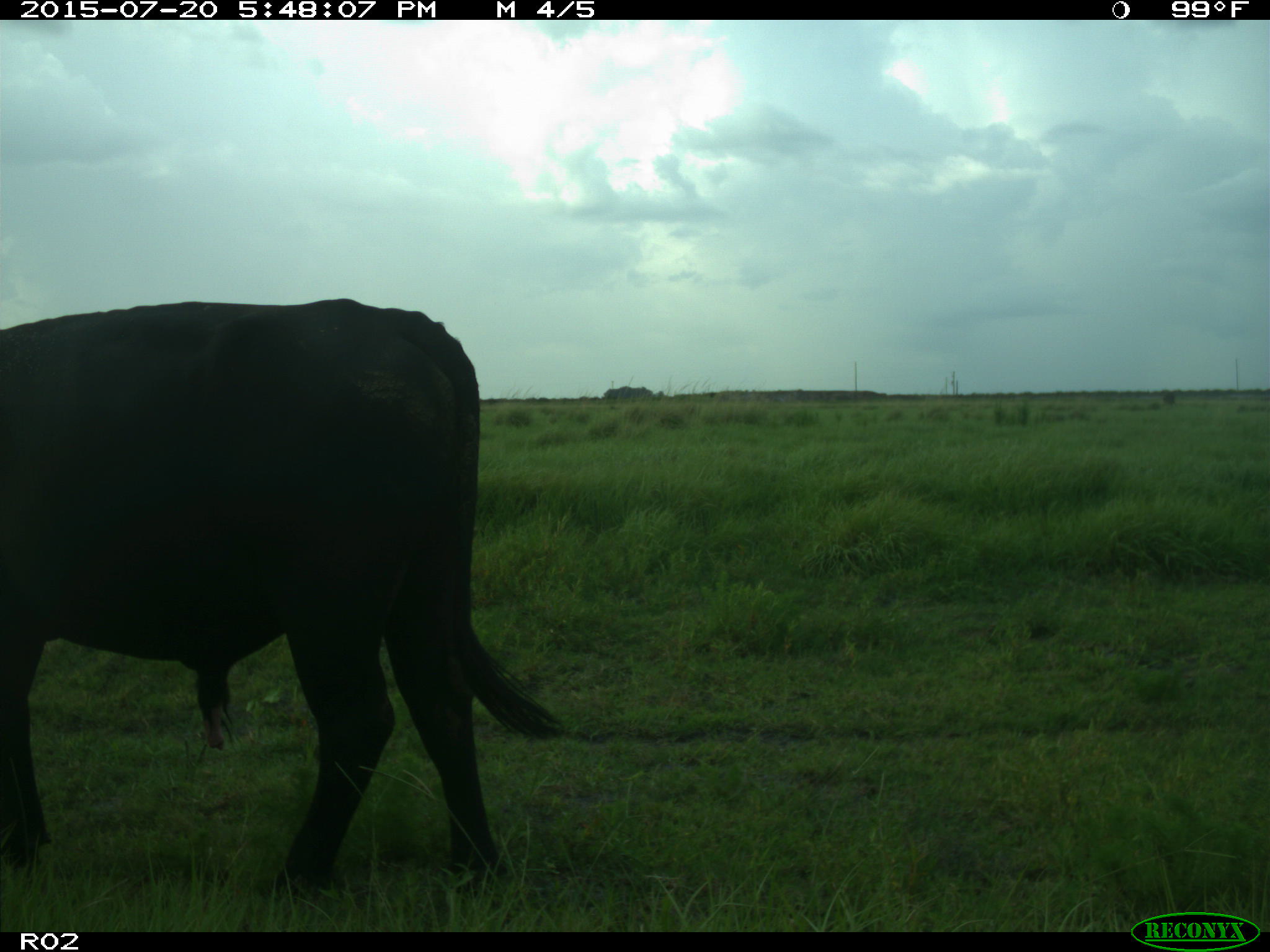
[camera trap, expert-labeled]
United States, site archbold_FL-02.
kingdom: Animalia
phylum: Chordata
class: Mammalia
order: Artiodactyla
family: Bovidae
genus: Bos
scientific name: Bos taurus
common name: domestic cow